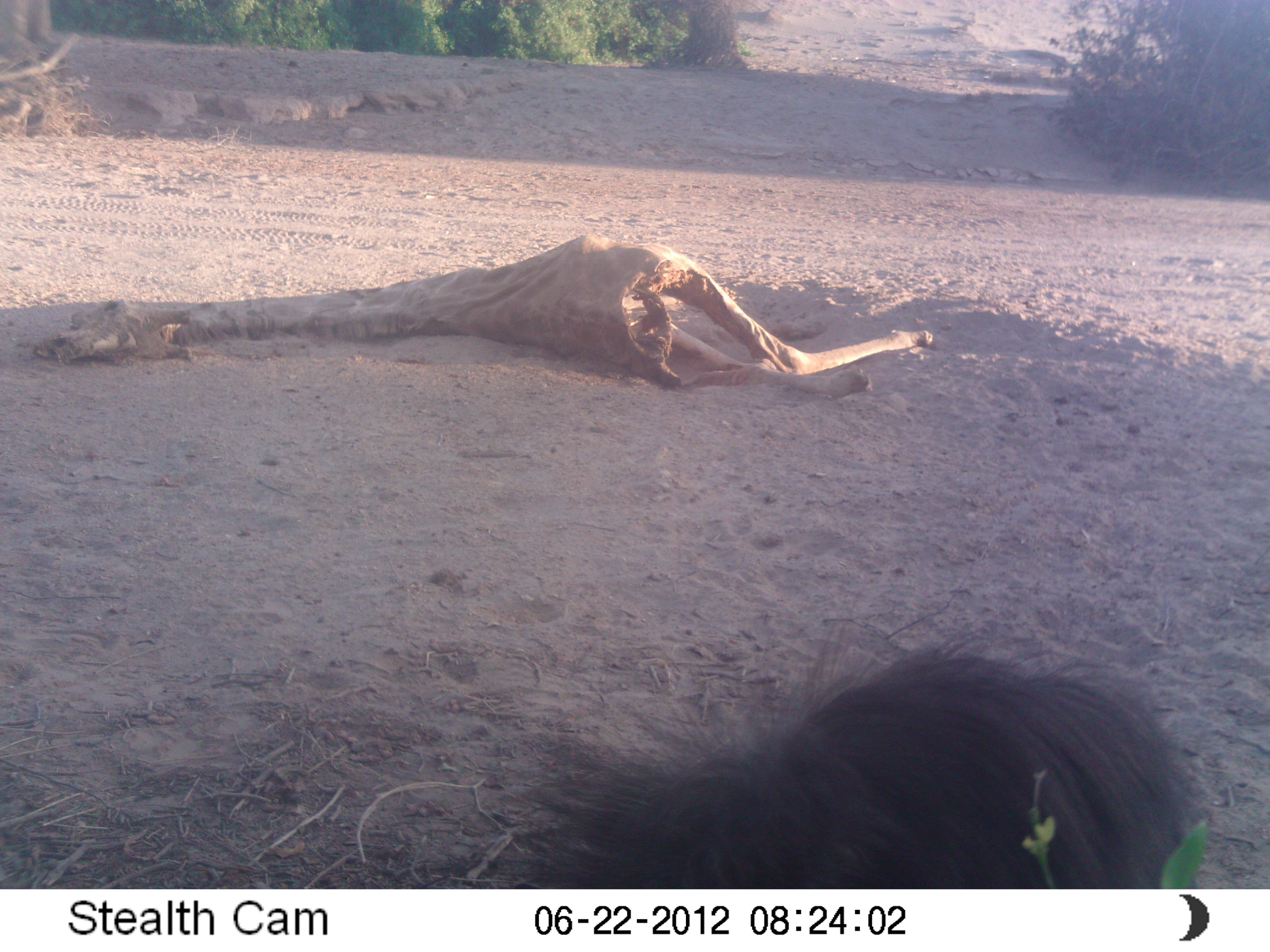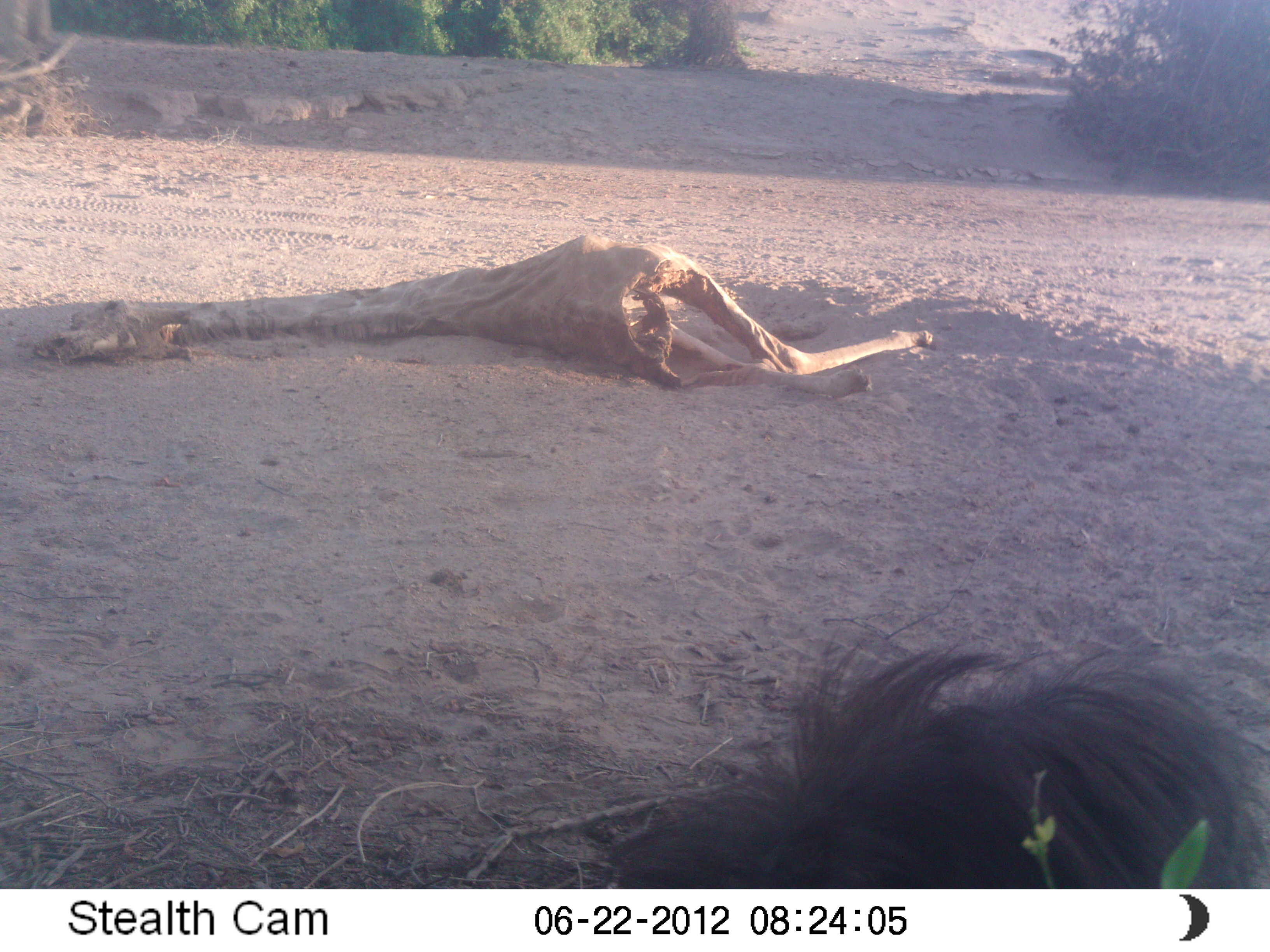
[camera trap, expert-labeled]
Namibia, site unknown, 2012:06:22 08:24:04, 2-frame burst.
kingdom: Animalia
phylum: Chordata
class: Mammalia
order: Carnivora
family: Hyaenidae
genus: Parahyaena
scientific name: Parahyaena brunnea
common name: brown hyena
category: hyaena brunnea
Hyaena brunnea (brown hyena) (Parahyaena brunnea).